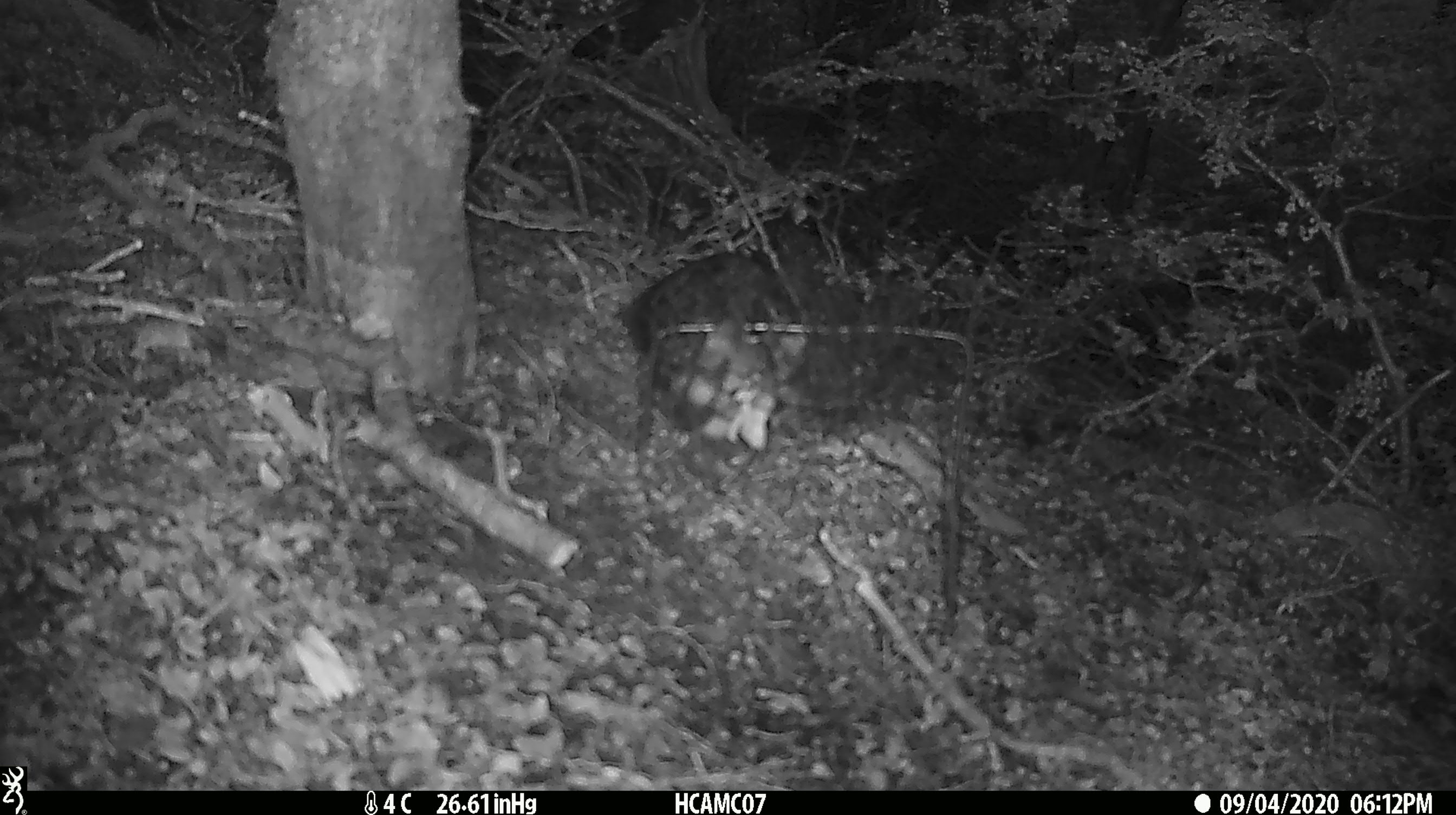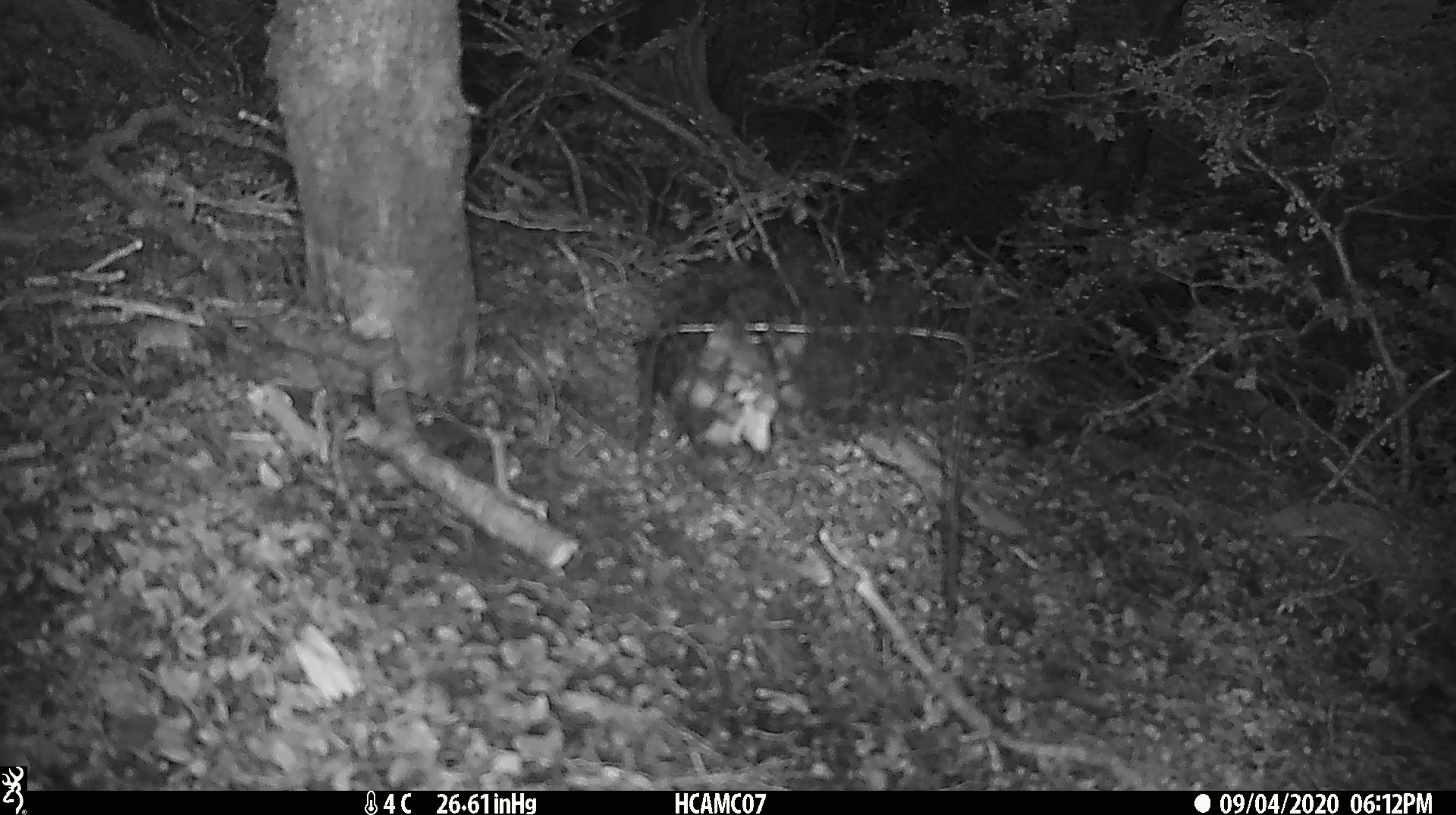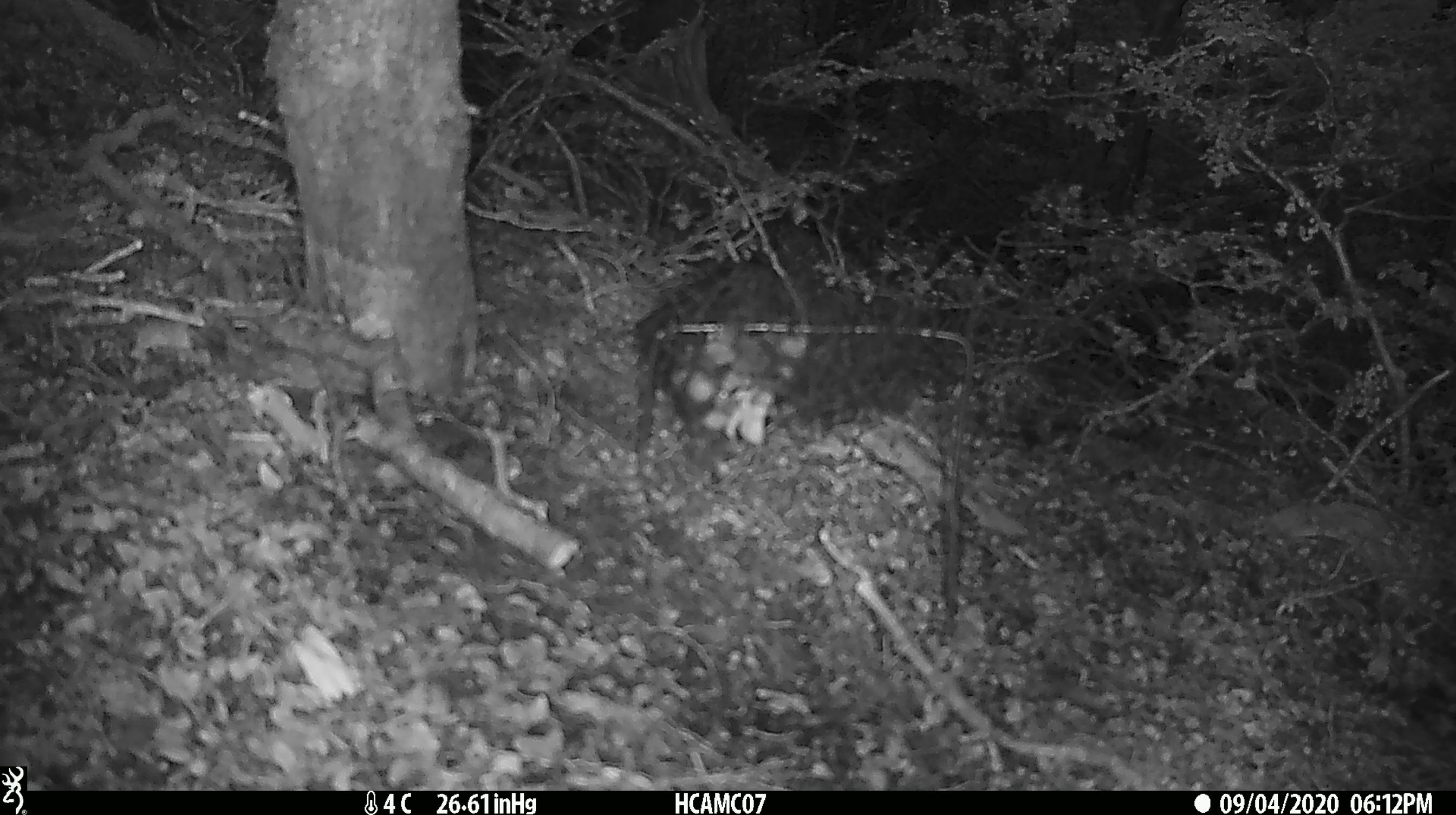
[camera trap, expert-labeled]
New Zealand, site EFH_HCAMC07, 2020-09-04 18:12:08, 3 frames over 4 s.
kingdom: Animalia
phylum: Chordata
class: Aves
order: Passeriformes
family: Petroicidae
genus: Petroica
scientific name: Petroica australis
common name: new zealand robin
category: robin